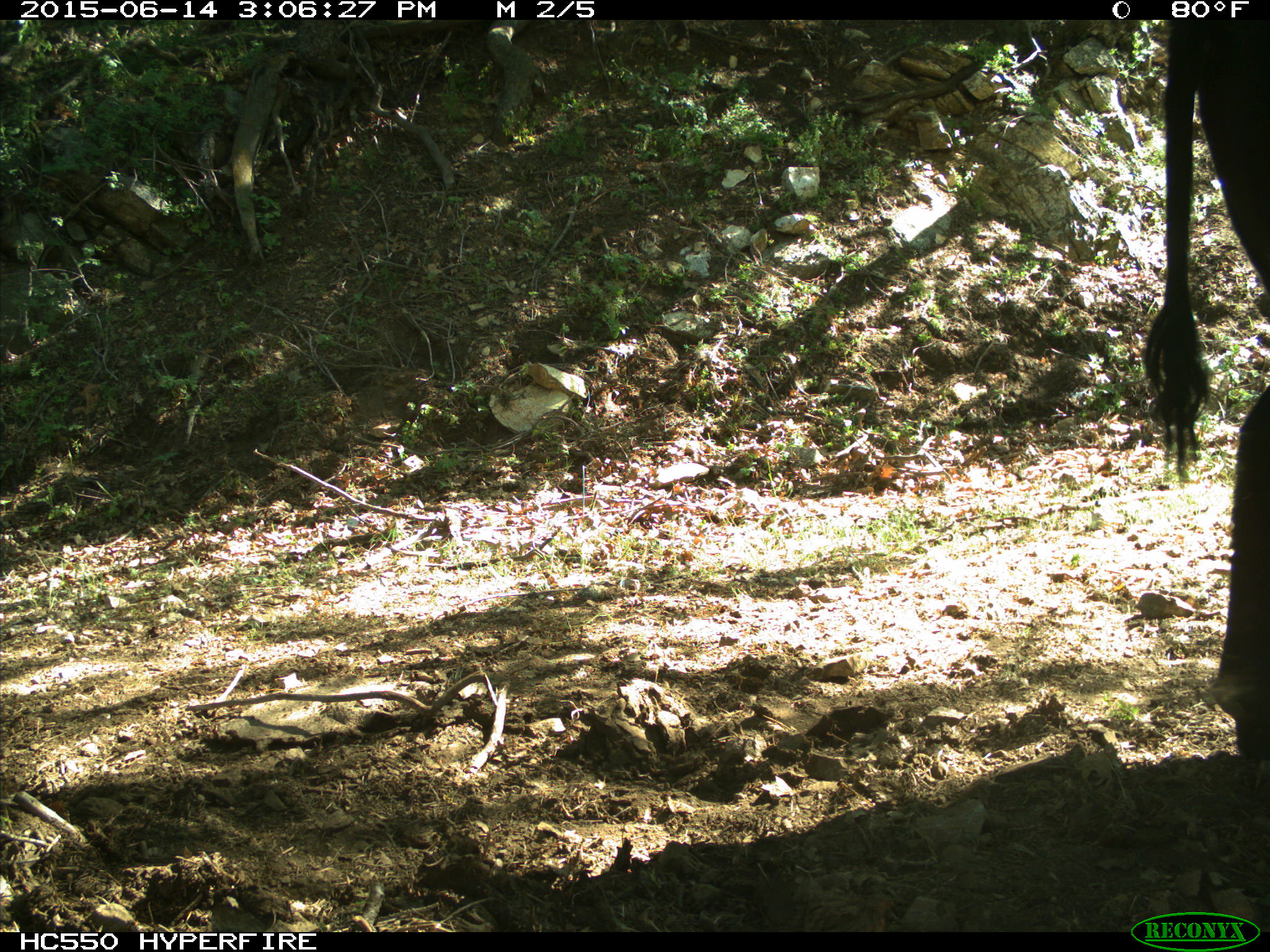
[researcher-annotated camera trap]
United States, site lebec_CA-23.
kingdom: Animalia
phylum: Chordata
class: Mammalia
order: Artiodactyla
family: Bovidae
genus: Bos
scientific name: Bos taurus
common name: domestic cow